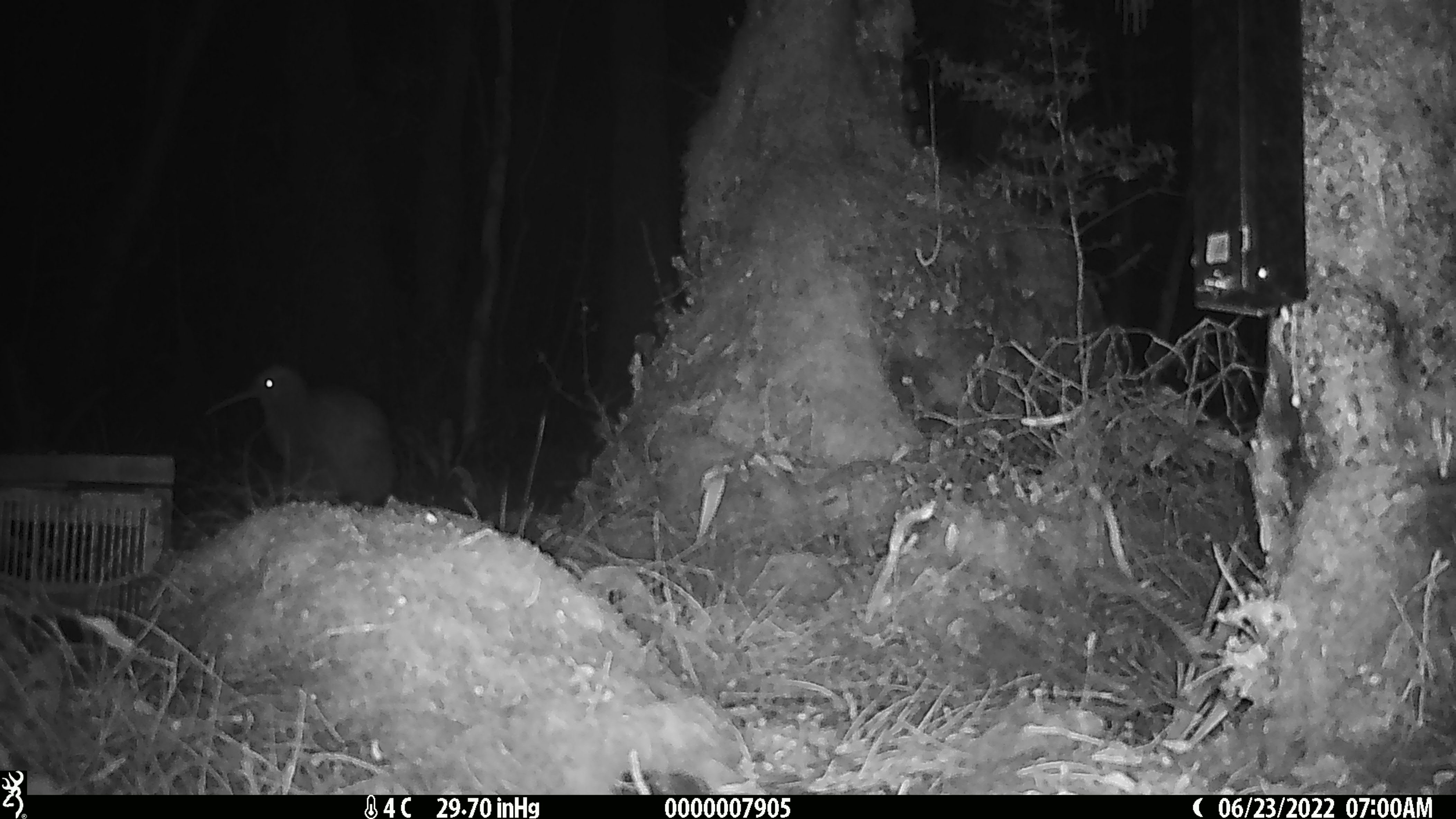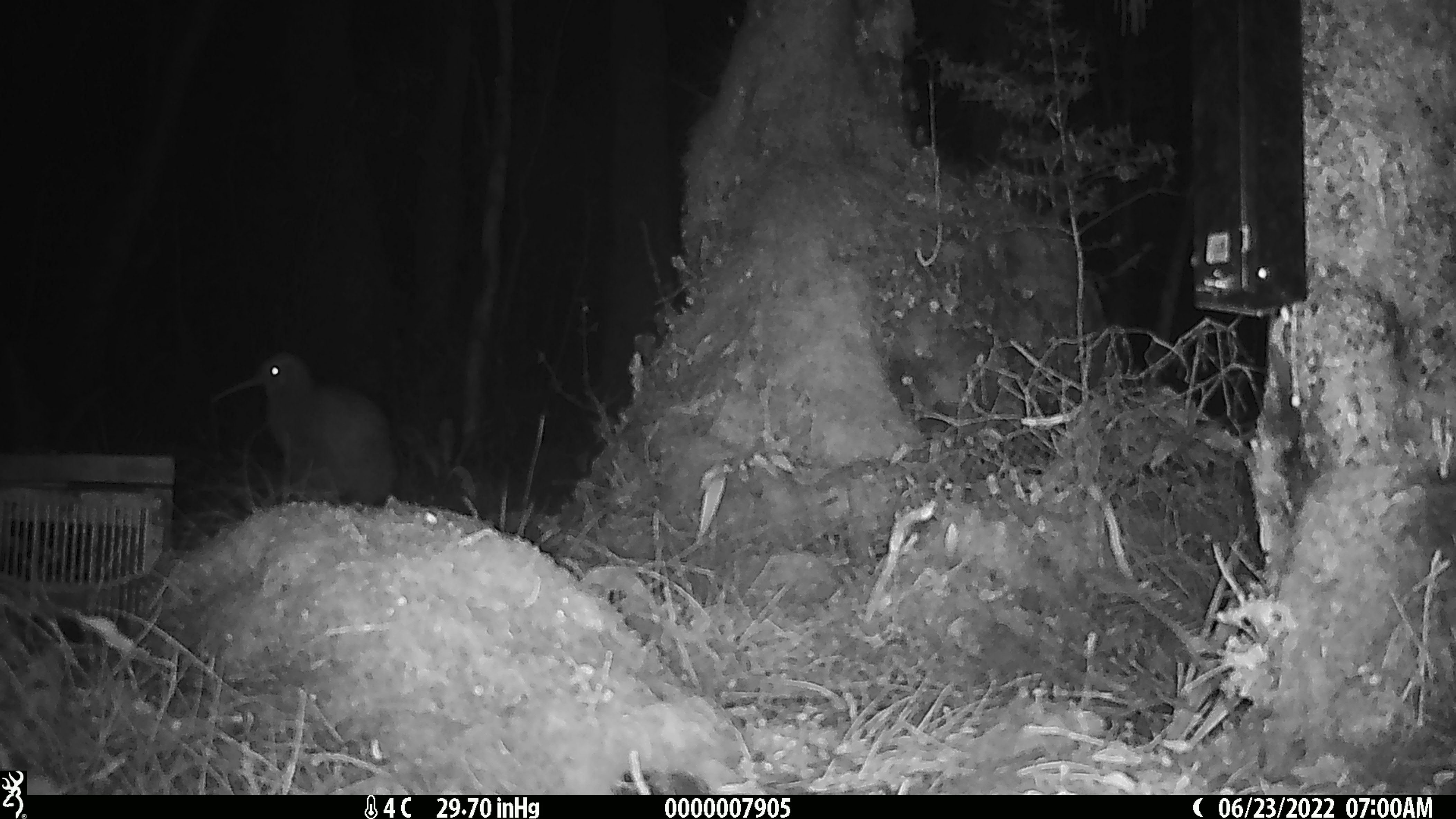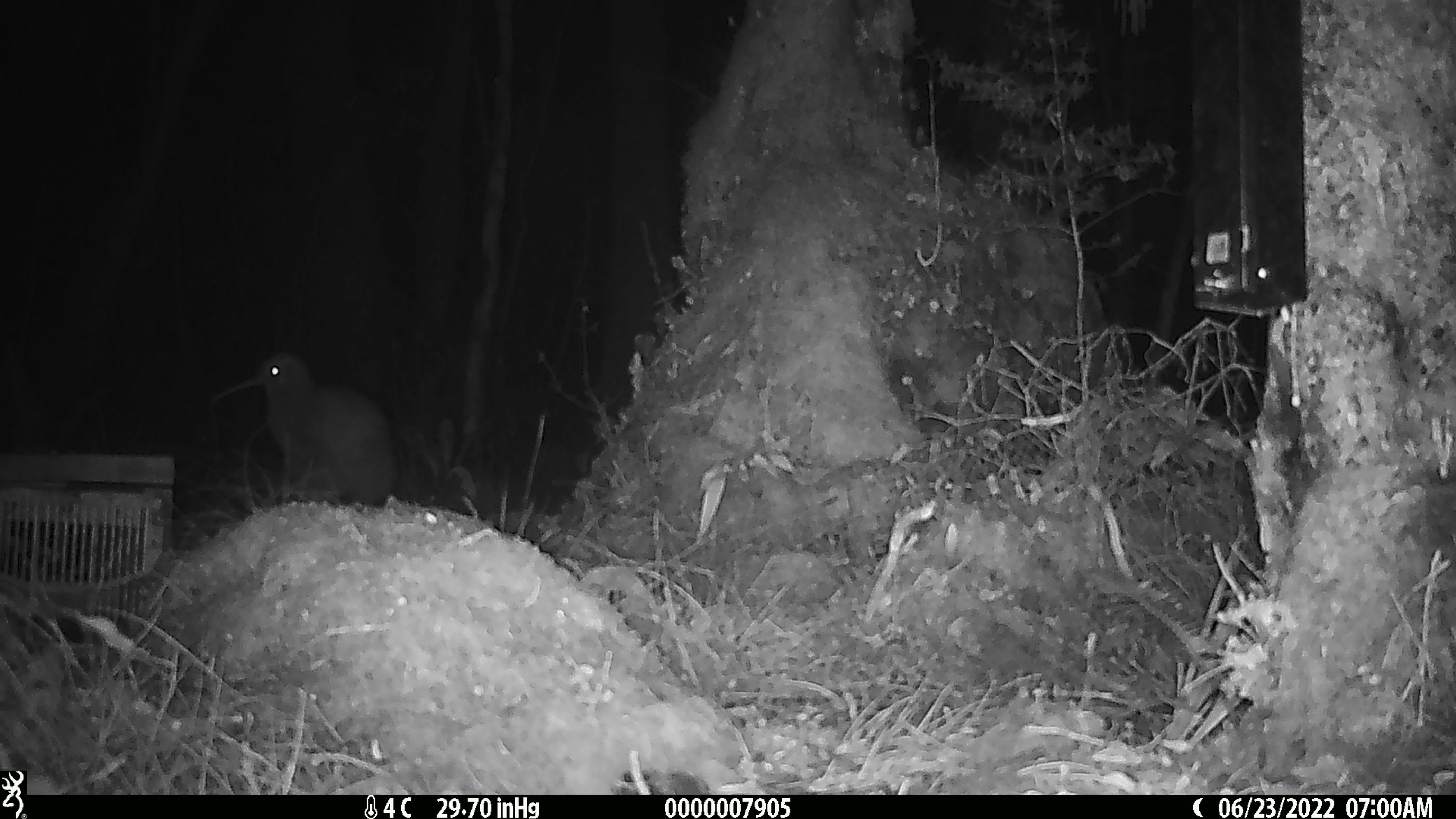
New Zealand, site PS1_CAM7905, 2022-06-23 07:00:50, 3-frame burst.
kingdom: Animalia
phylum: Chordata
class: Aves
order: Apterygiformes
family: Apterygidae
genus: Apteryx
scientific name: Apteryx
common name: kiwi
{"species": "kiwi (Apteryx)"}